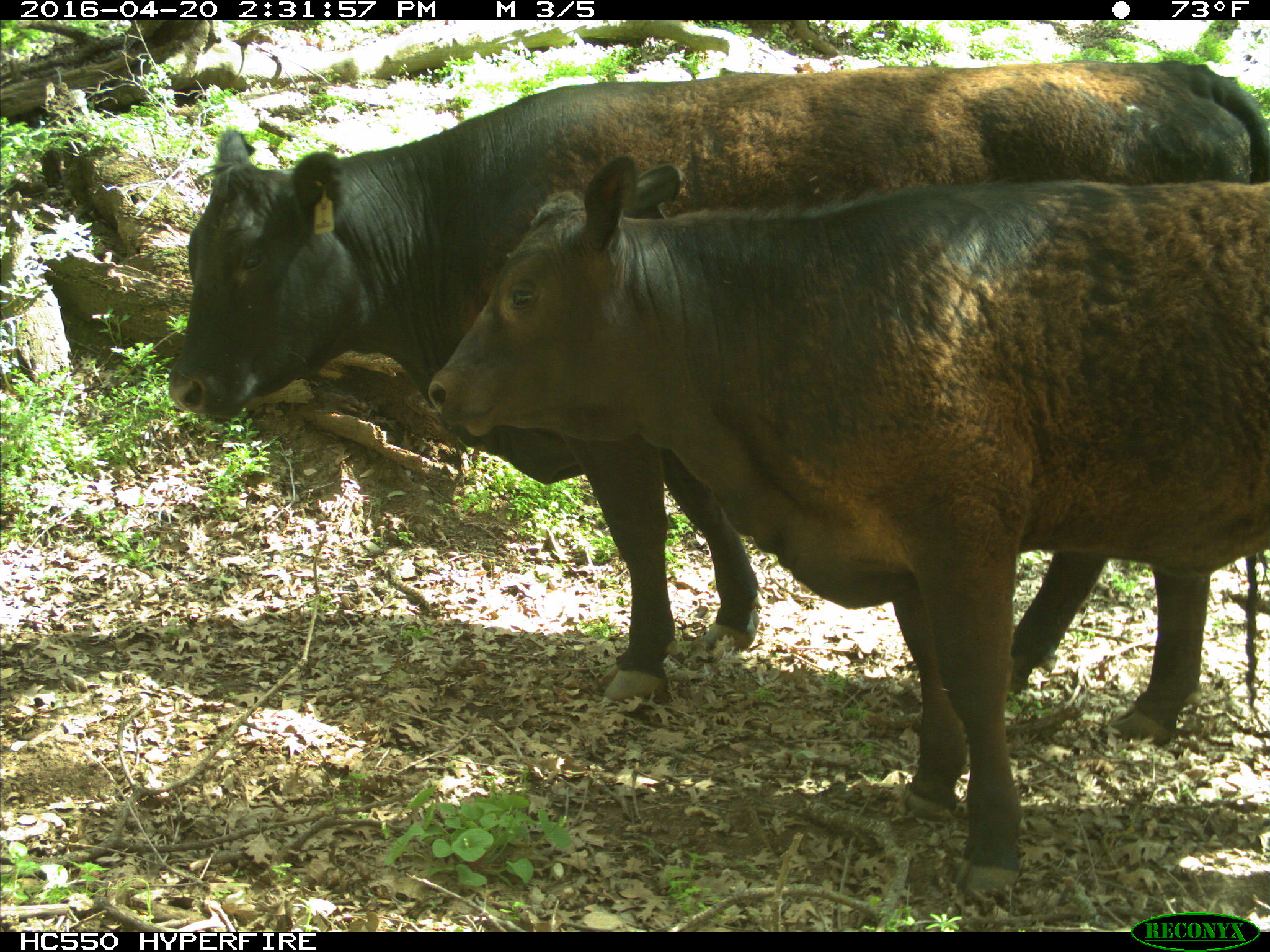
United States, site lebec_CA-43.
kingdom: Animalia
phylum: Chordata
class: Mammalia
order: Artiodactyla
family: Bovidae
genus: Bos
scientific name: Bos taurus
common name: domestic cow